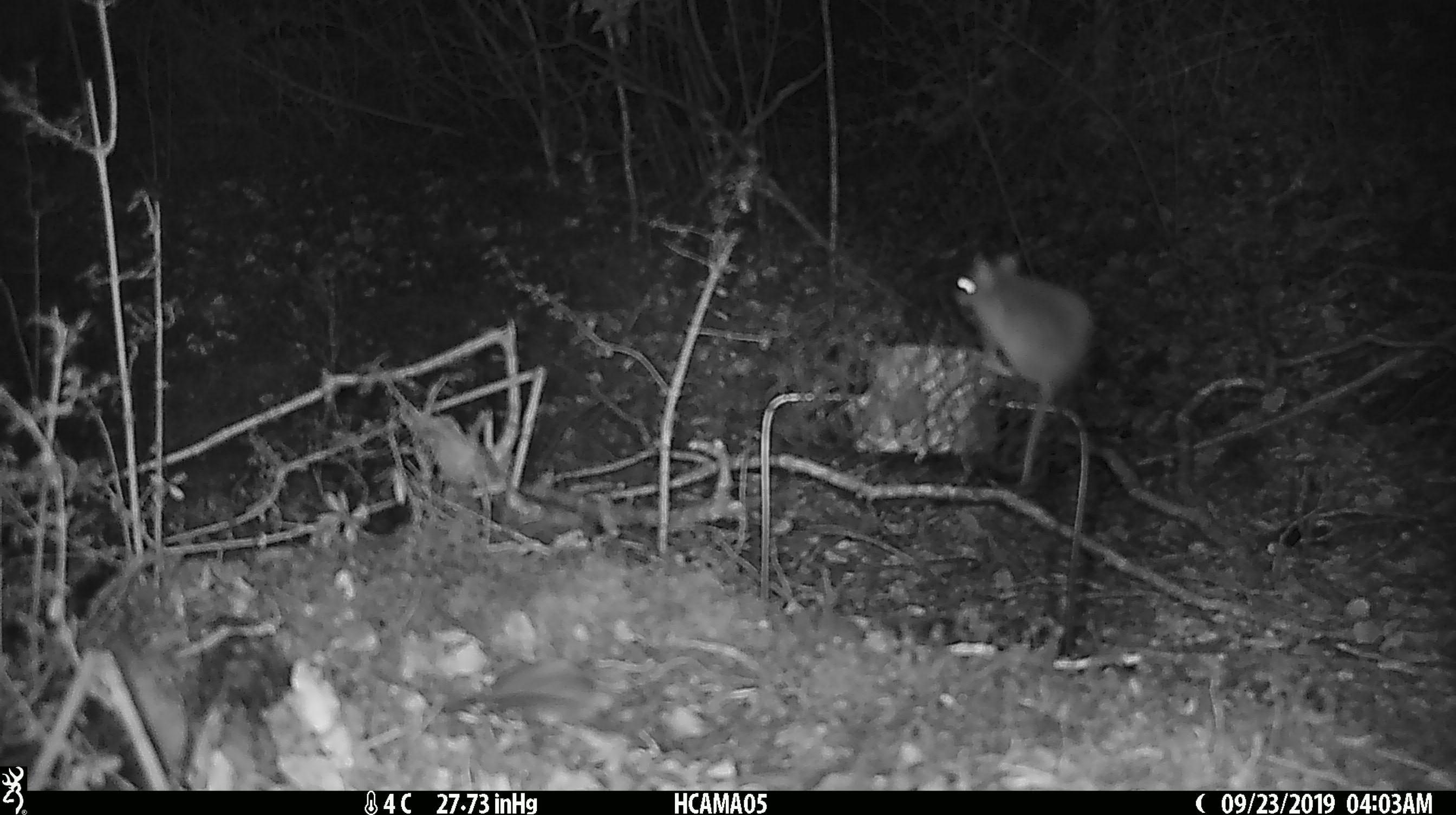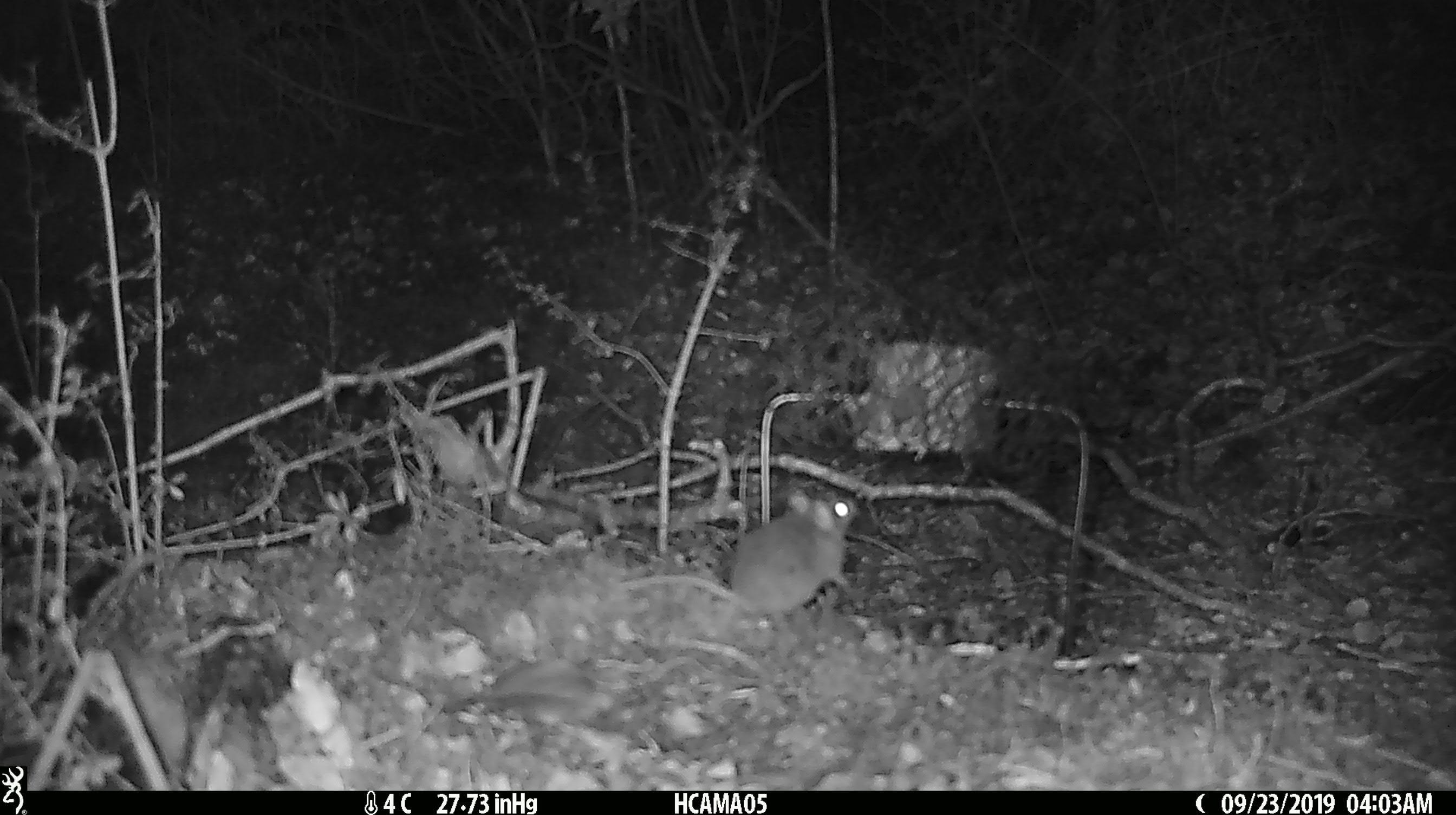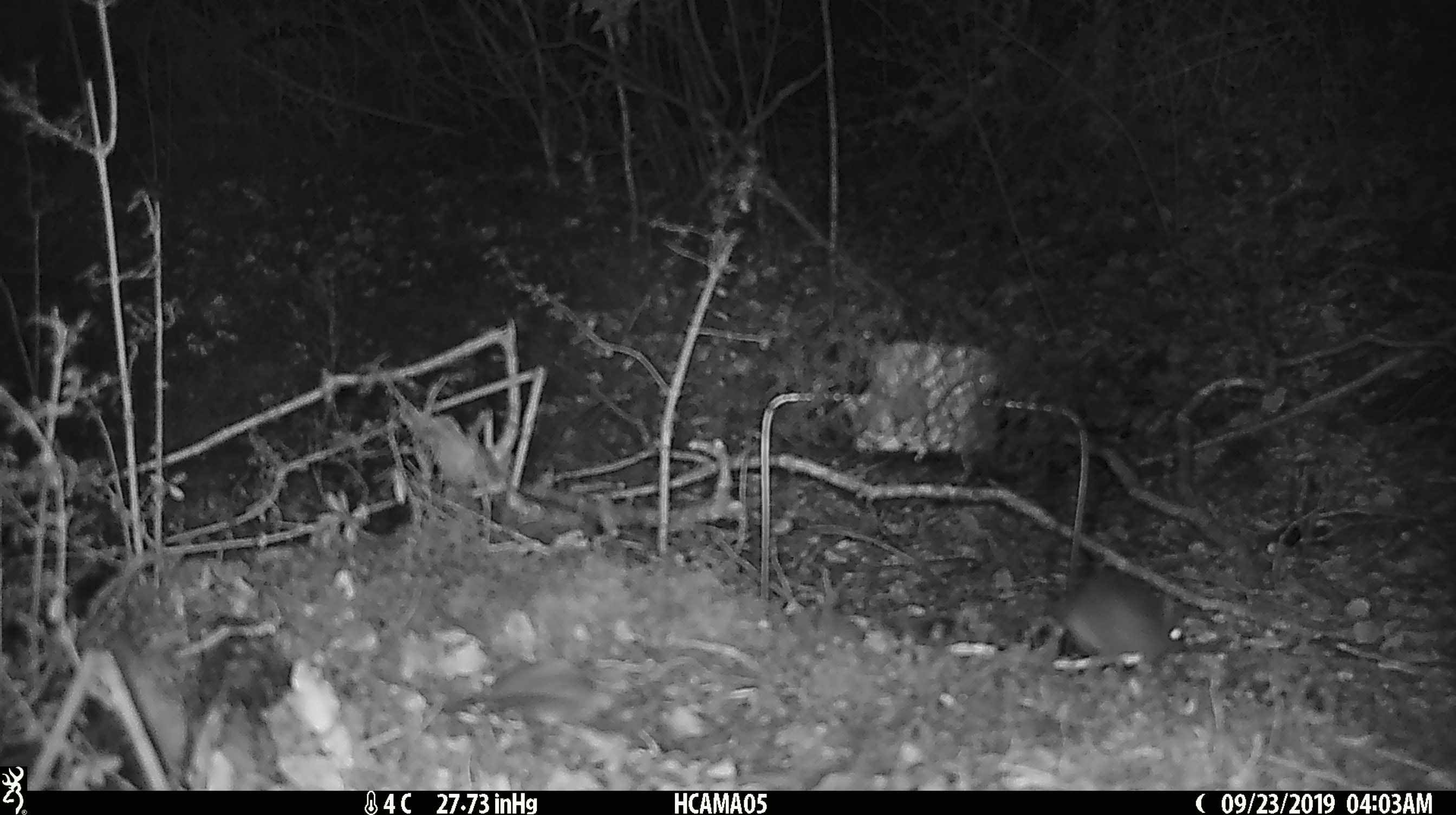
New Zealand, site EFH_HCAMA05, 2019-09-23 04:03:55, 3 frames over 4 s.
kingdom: Animalia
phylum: Chordata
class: Mammalia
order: Rodentia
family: Muridae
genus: Mus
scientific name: Mus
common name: mouse